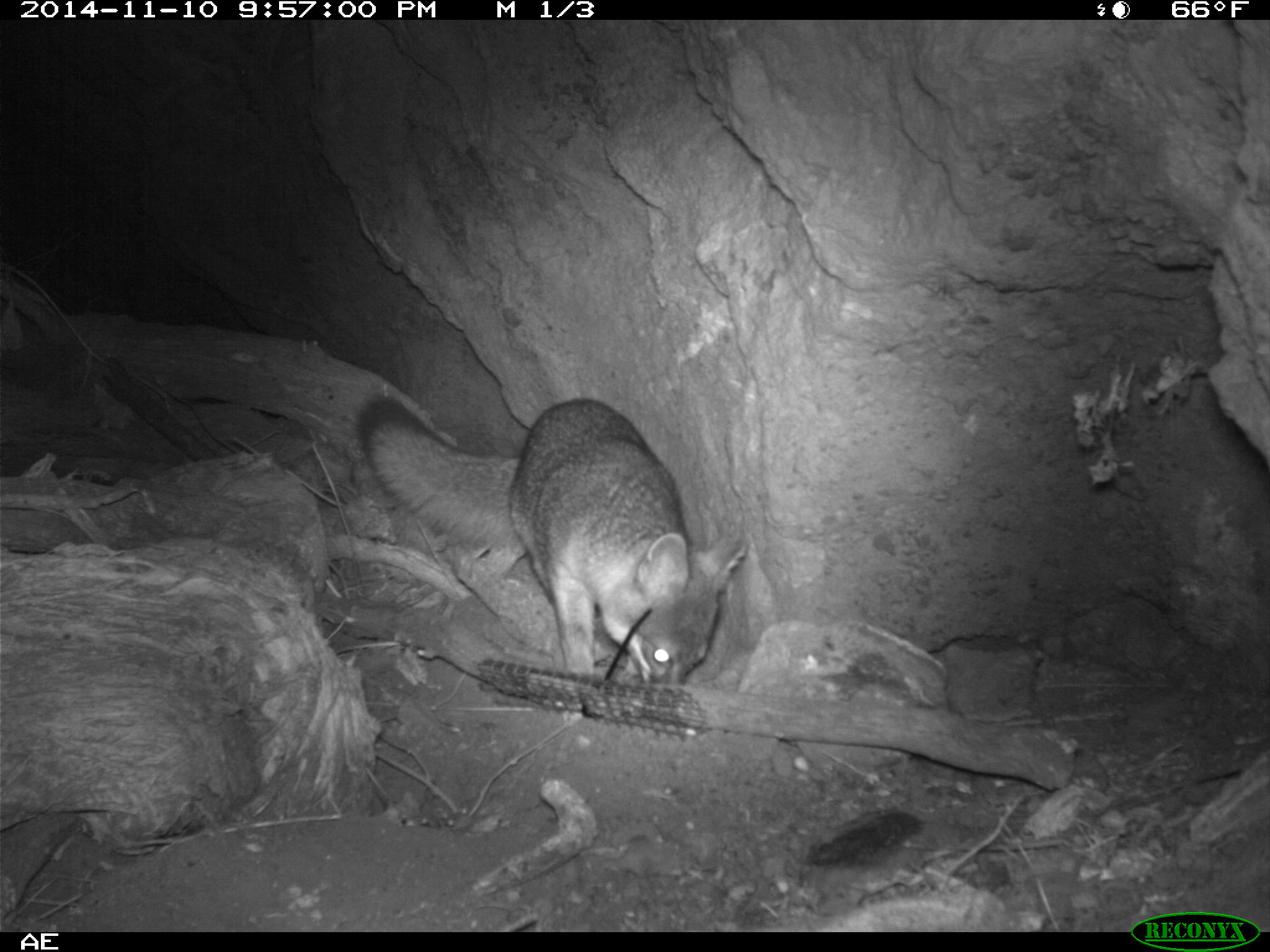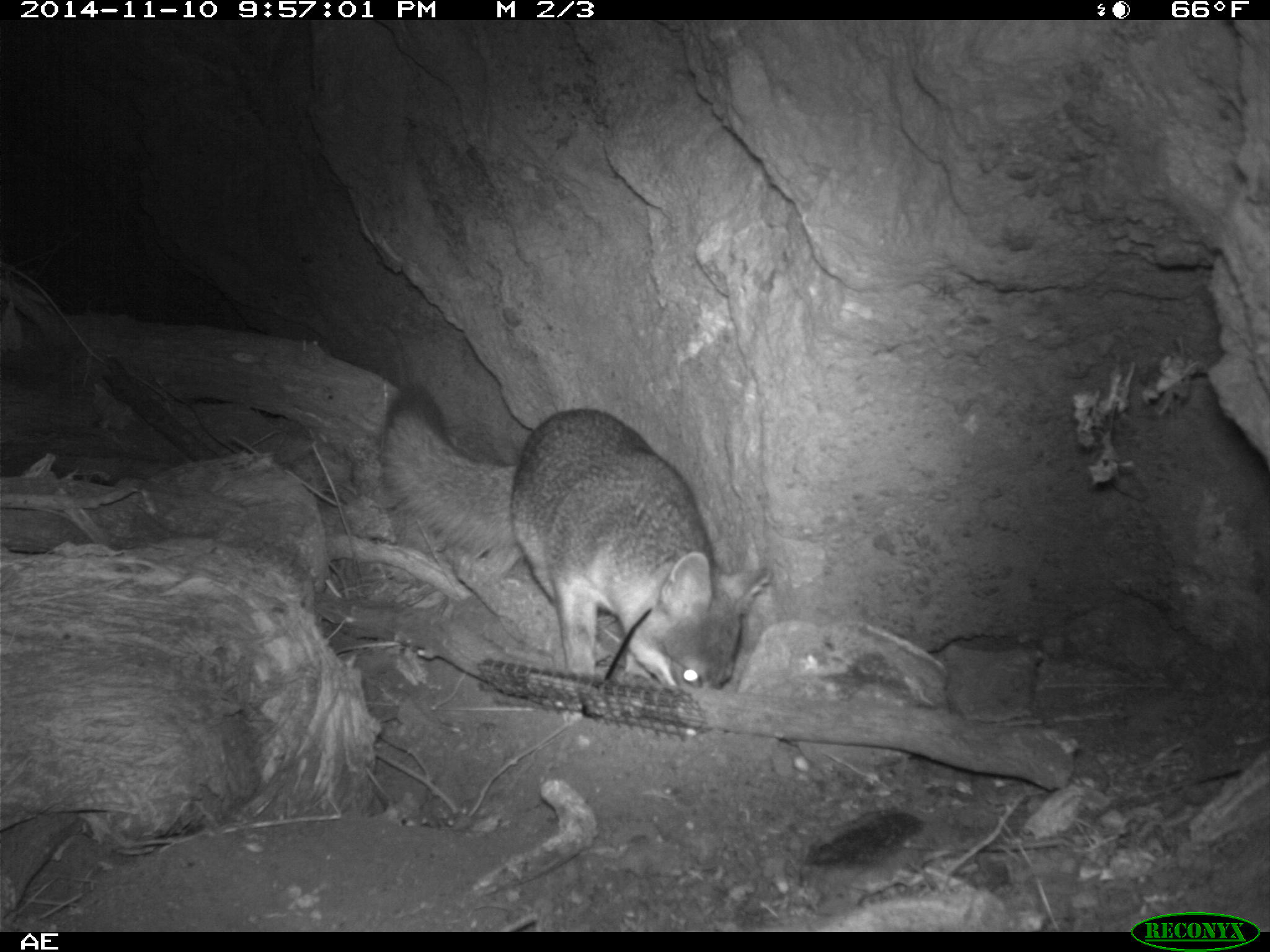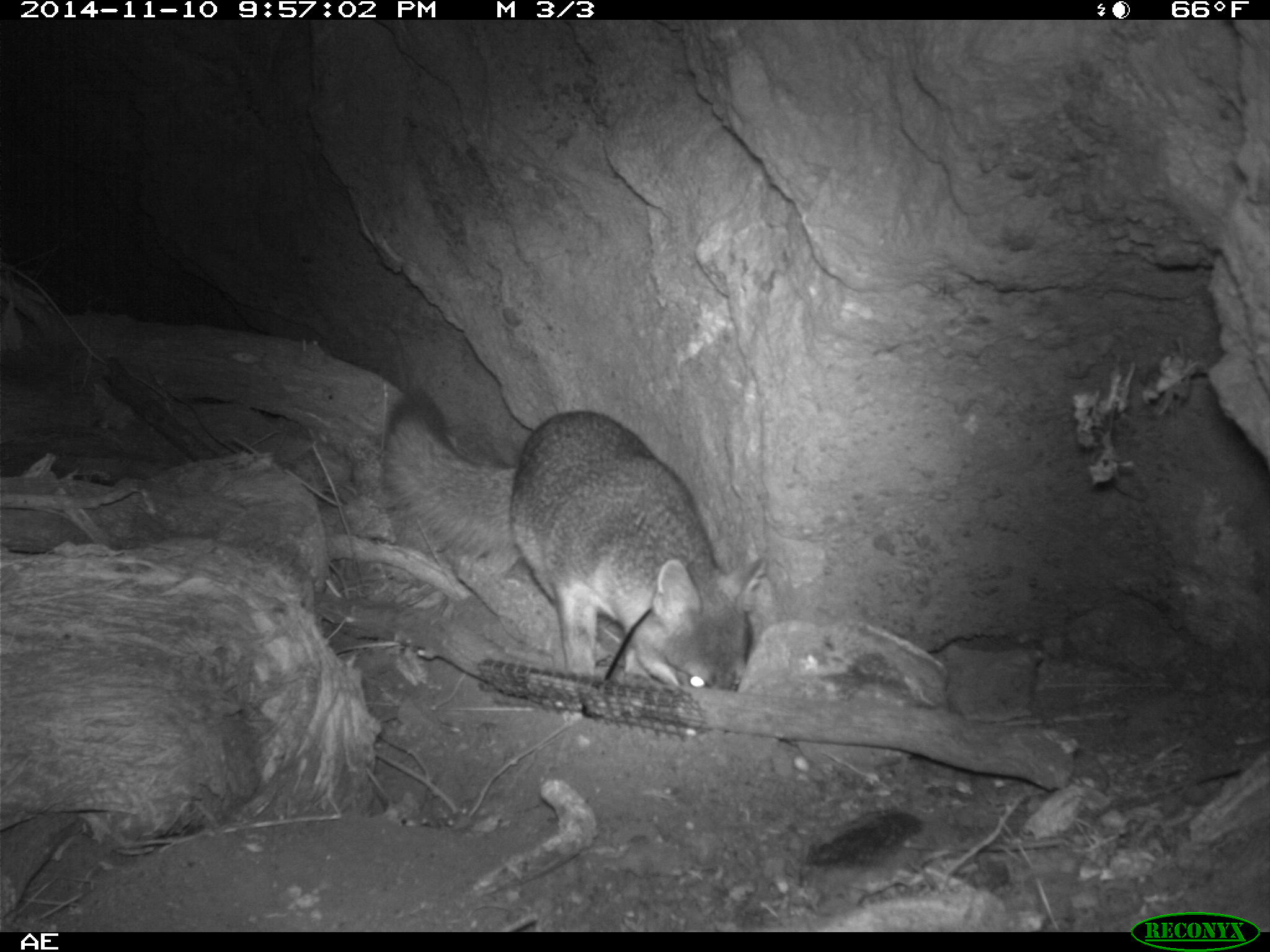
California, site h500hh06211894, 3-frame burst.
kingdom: Animalia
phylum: Chordata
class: Mammalia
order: Carnivora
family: Canidae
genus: Urocyon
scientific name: Urocyon littoralis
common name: island fox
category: fox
Fox (island fox) (Urocyon littoralis).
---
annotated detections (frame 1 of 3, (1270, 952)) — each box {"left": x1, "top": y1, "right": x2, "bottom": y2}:
fox: {"left": 356, "top": 399, "right": 745, "bottom": 722}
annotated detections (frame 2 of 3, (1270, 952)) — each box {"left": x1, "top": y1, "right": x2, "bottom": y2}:
fox: {"left": 371, "top": 381, "right": 774, "bottom": 697}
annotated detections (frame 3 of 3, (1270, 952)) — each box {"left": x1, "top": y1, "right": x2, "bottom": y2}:
fox: {"left": 379, "top": 389, "right": 766, "bottom": 690}